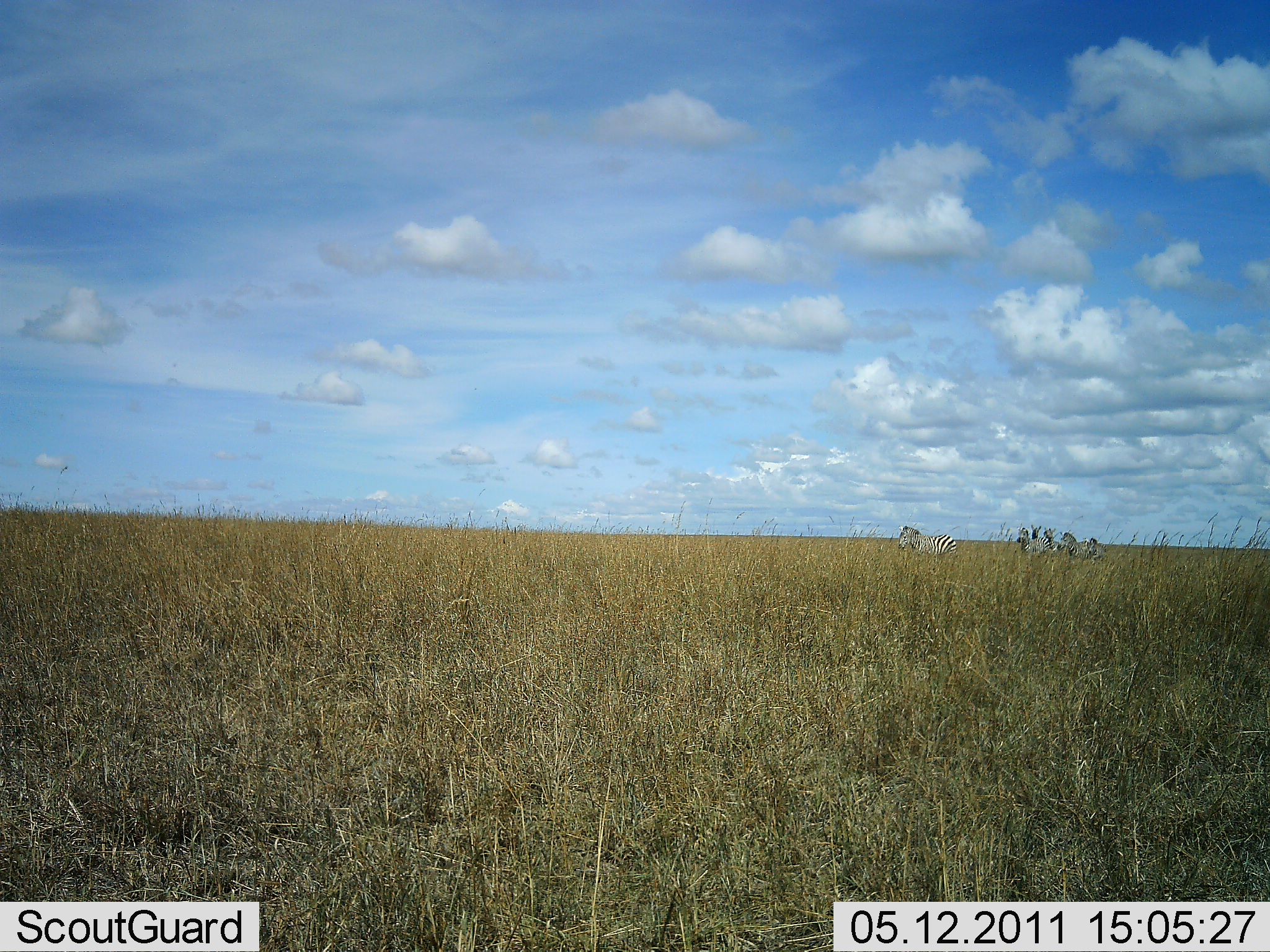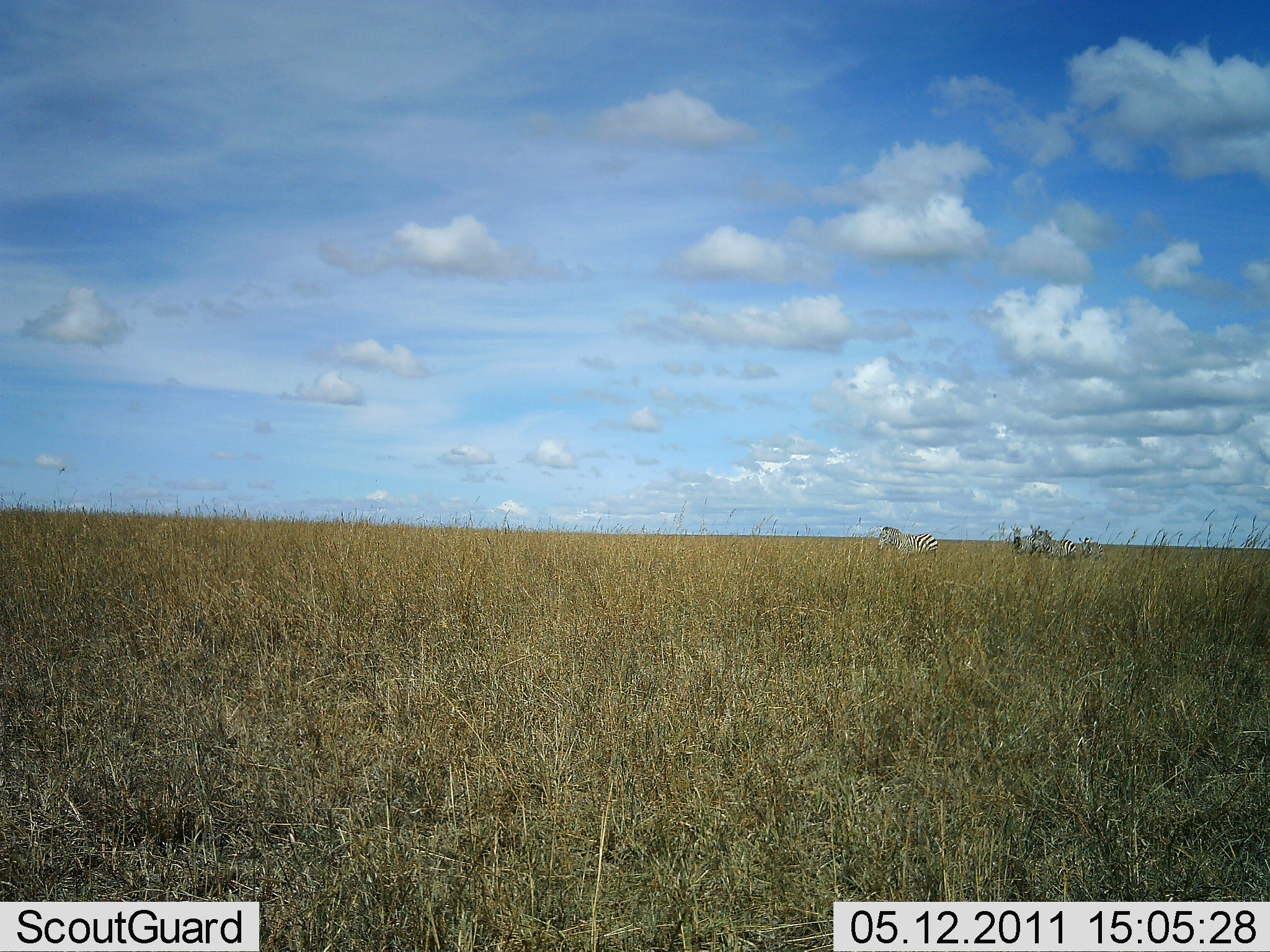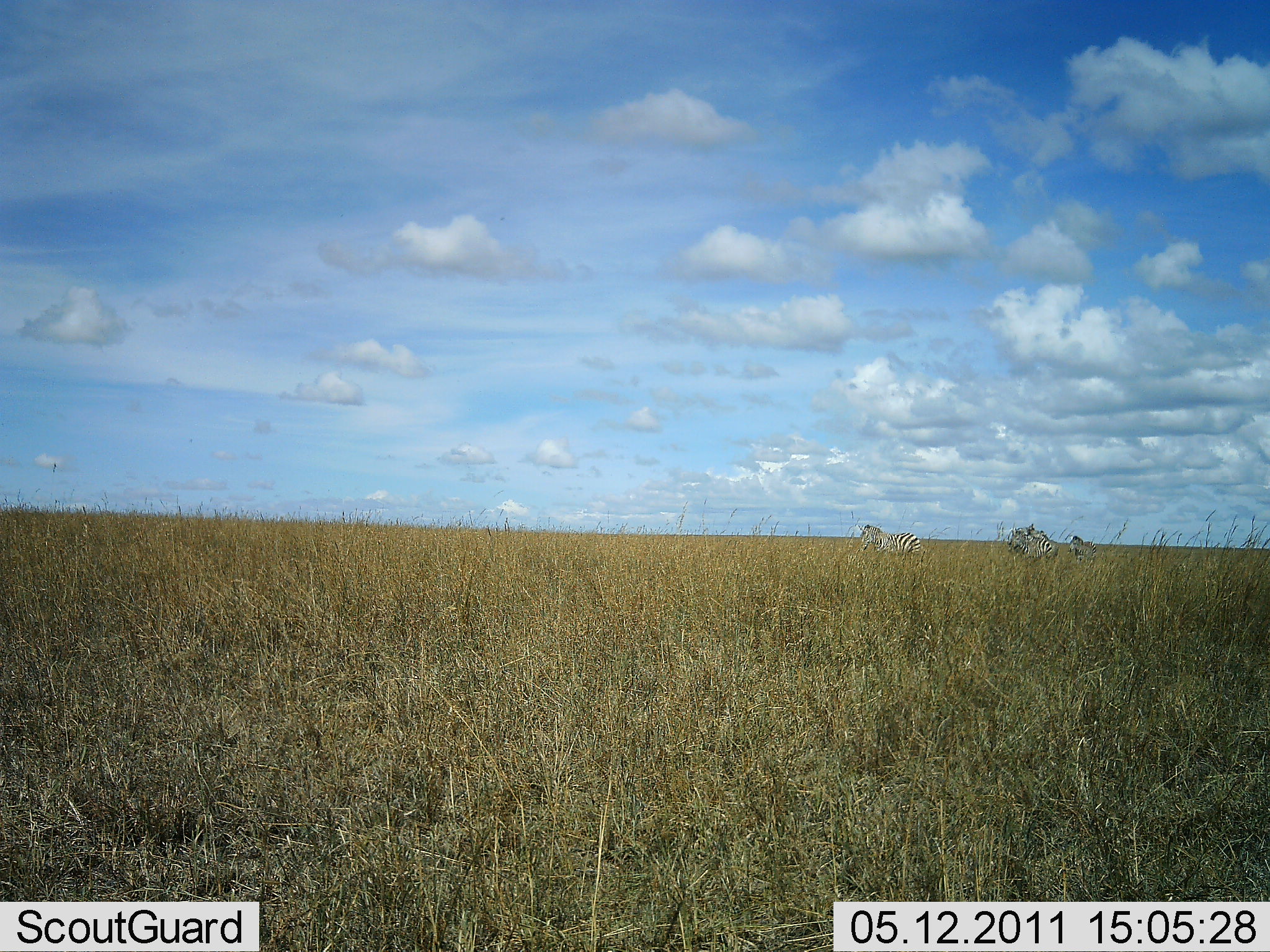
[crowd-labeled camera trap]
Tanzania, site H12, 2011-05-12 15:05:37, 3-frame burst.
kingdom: Animalia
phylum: Chordata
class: Mammalia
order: Perissodactyla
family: Equidae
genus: Equus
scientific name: Equus quagga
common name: plains zebra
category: zebra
Zebra (plains zebra) (Equus quagga), count 4. Behavior (volunteer vote fractions): standing 31%, resting 0%, moving 92%, interacting 0%. Young present (vote fraction): 0%. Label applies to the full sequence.